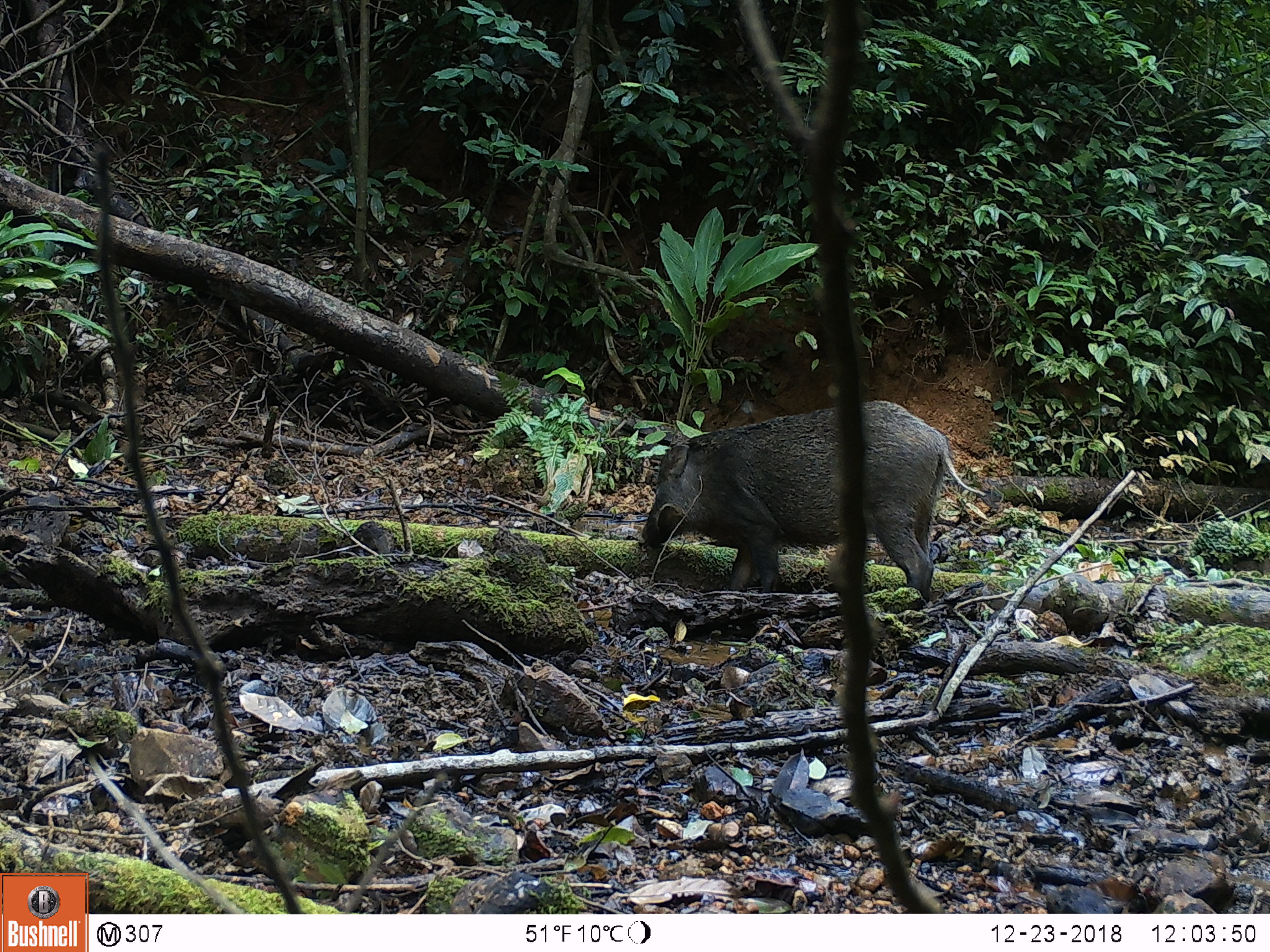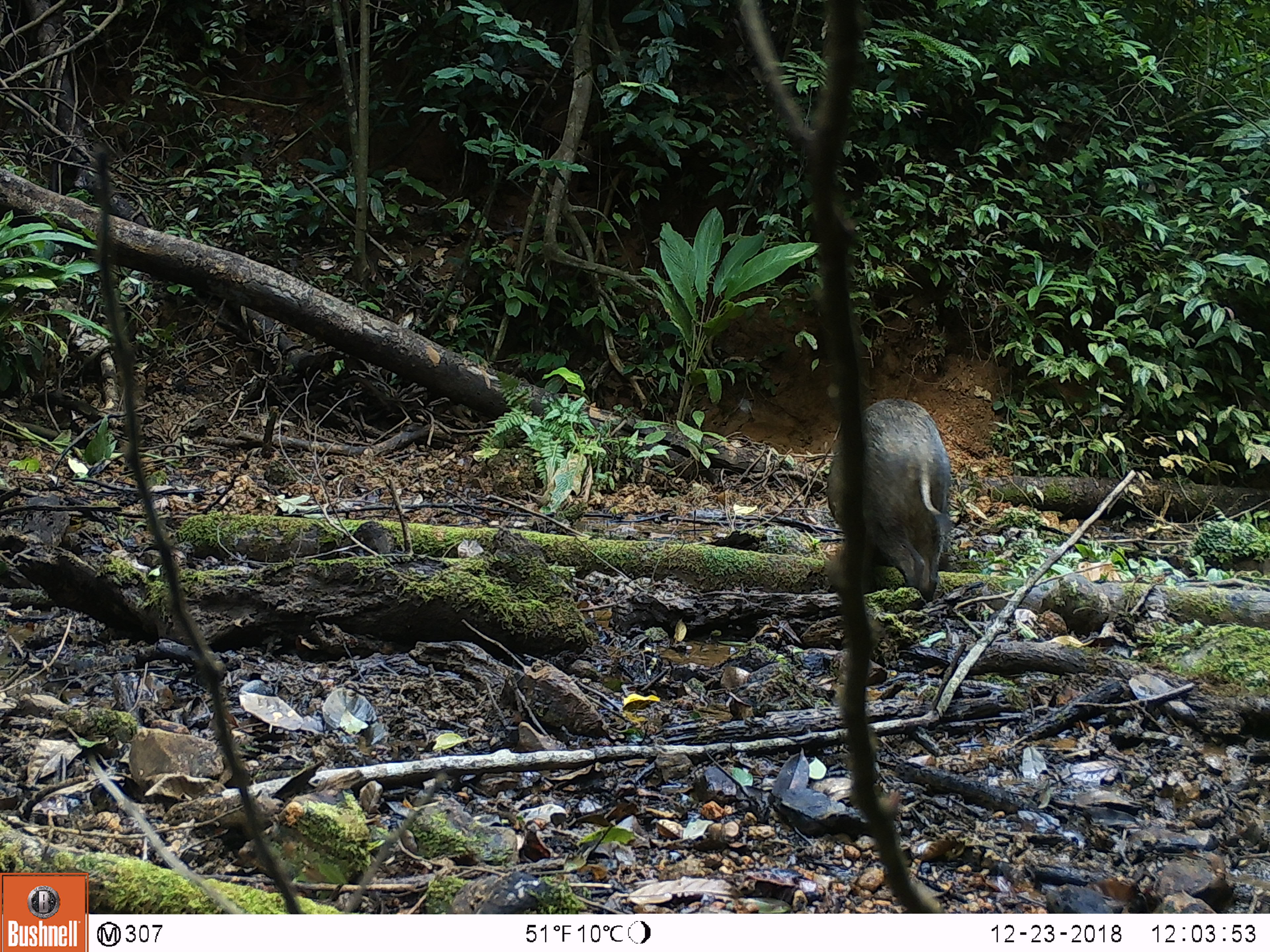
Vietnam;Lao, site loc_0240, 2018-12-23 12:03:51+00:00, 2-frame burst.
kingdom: Animalia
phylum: Chordata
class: Mammalia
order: Artiodactyla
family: Suidae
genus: Sus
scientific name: Sus scrofa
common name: eurasian wild pig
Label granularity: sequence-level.